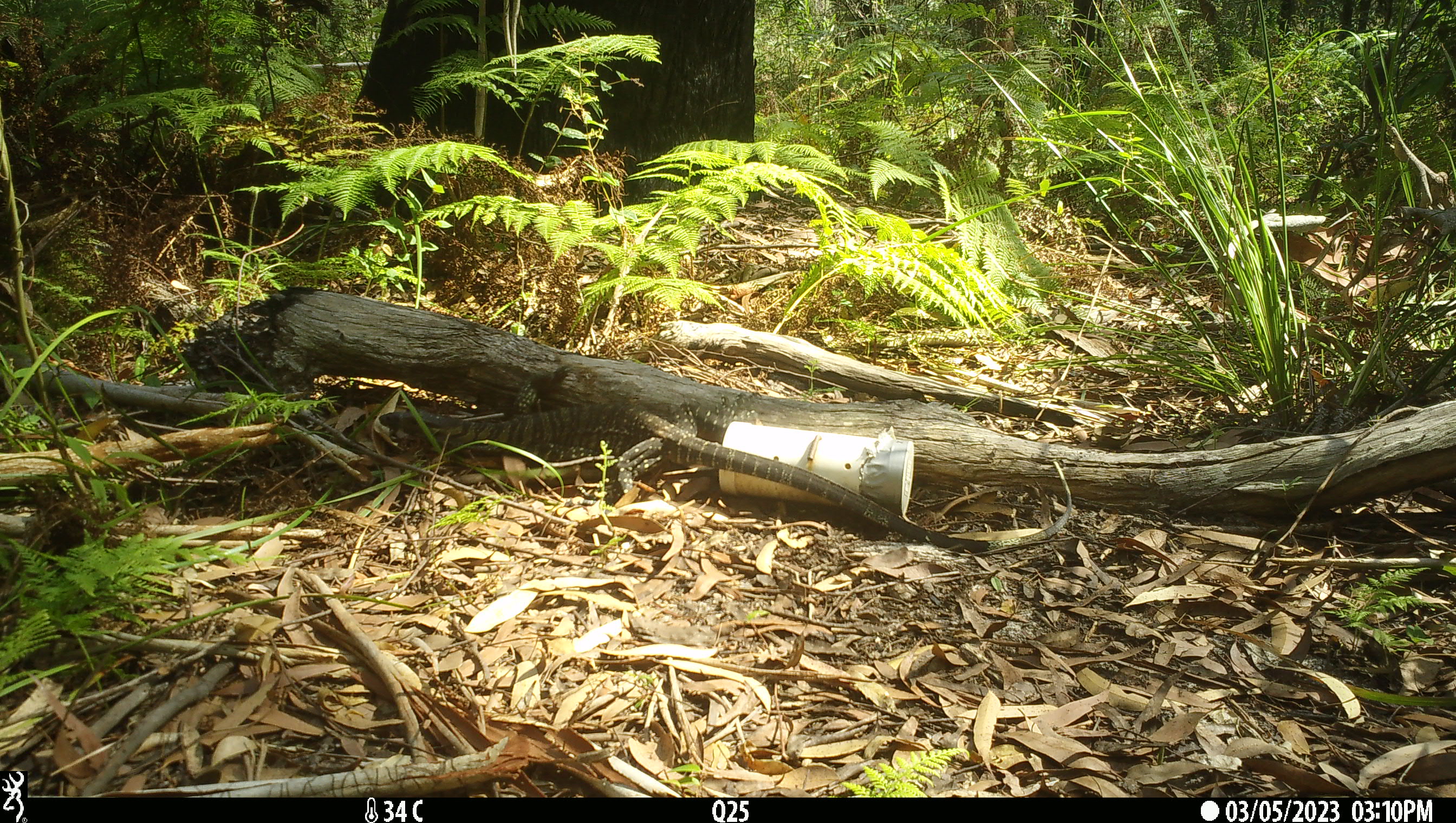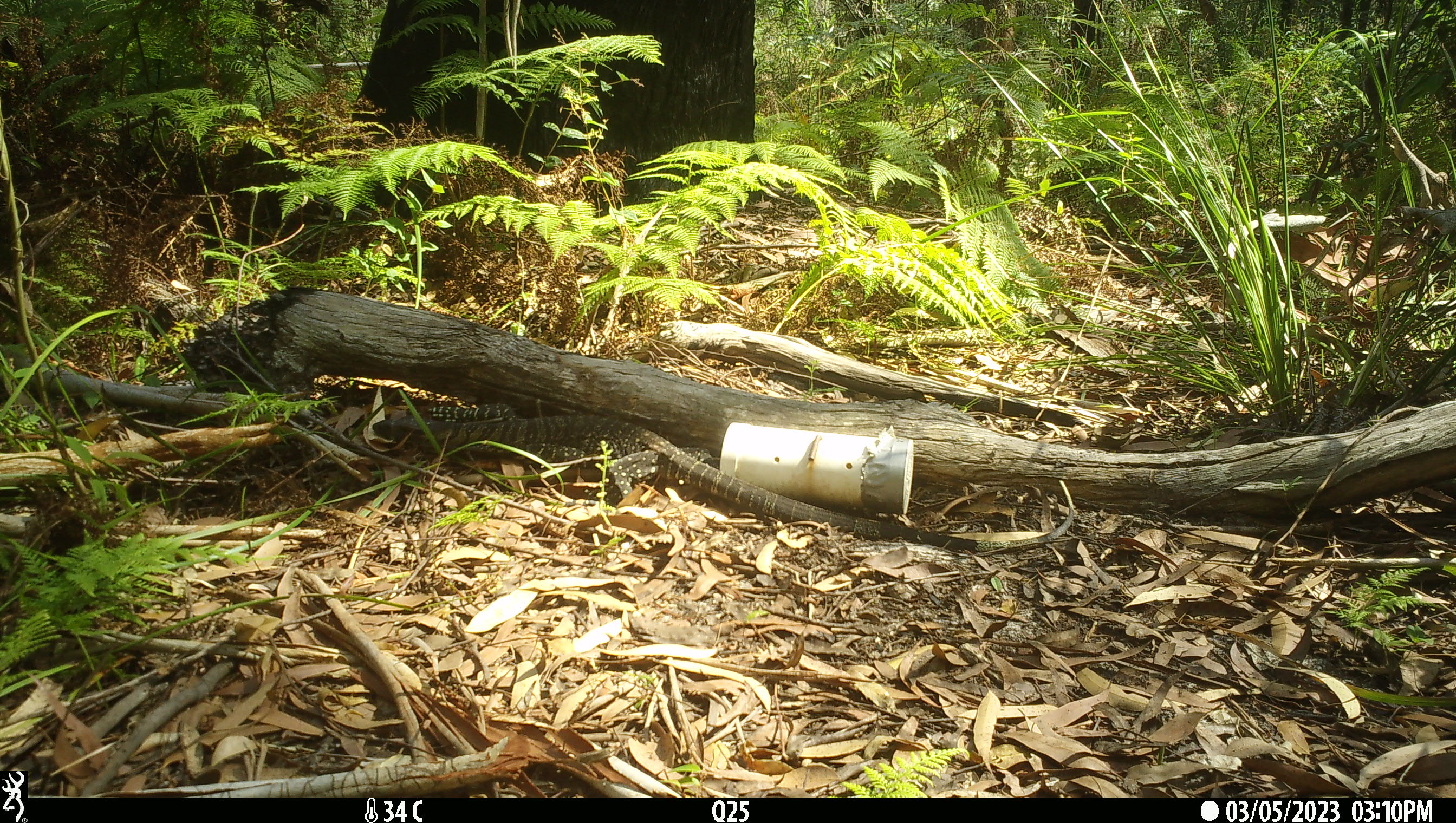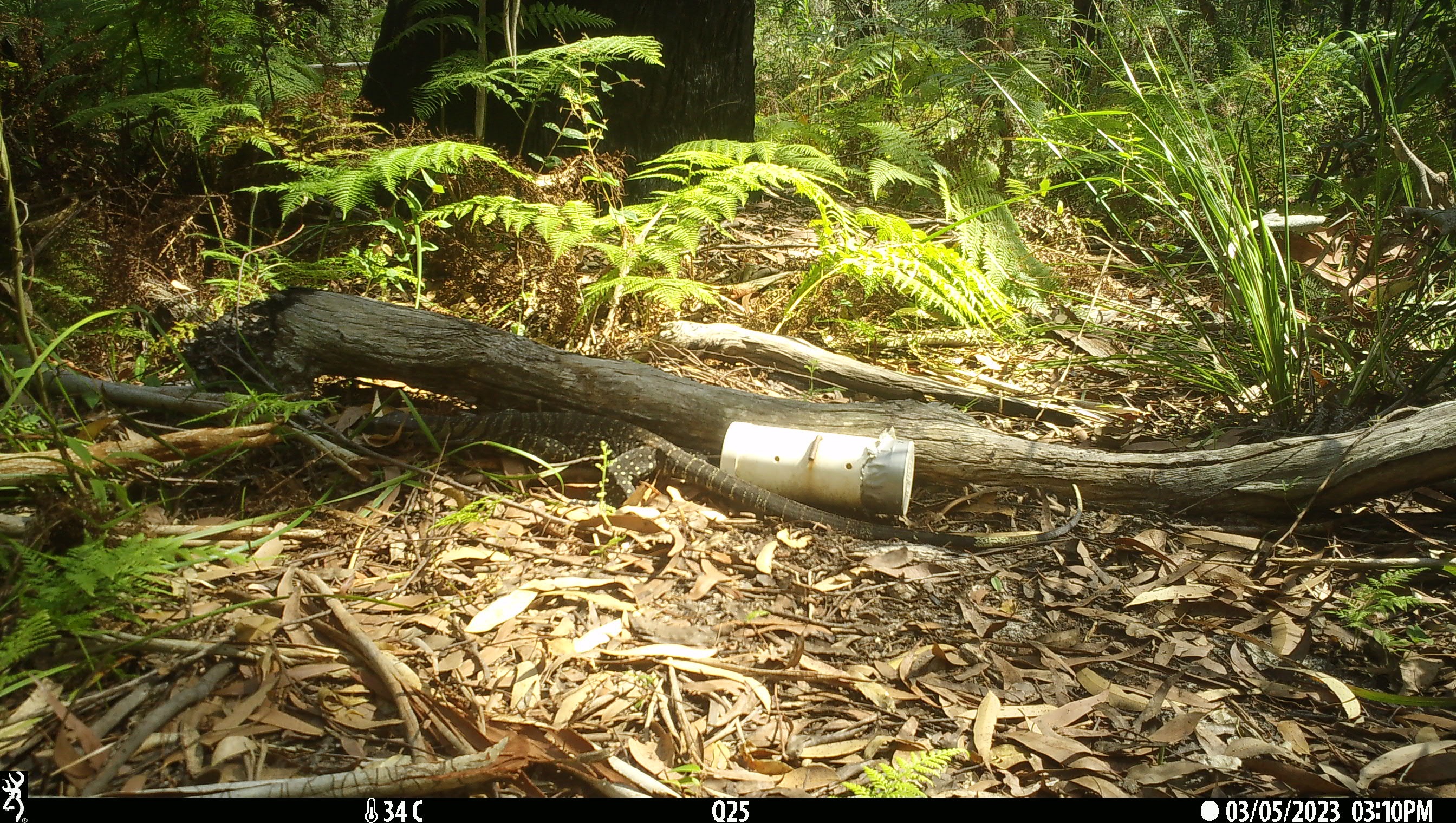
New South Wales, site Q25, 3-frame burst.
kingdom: Animalia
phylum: Chordata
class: Reptilia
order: Squamata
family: Varanidae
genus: Varanus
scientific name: Varanus varius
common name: lace monitor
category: goanna